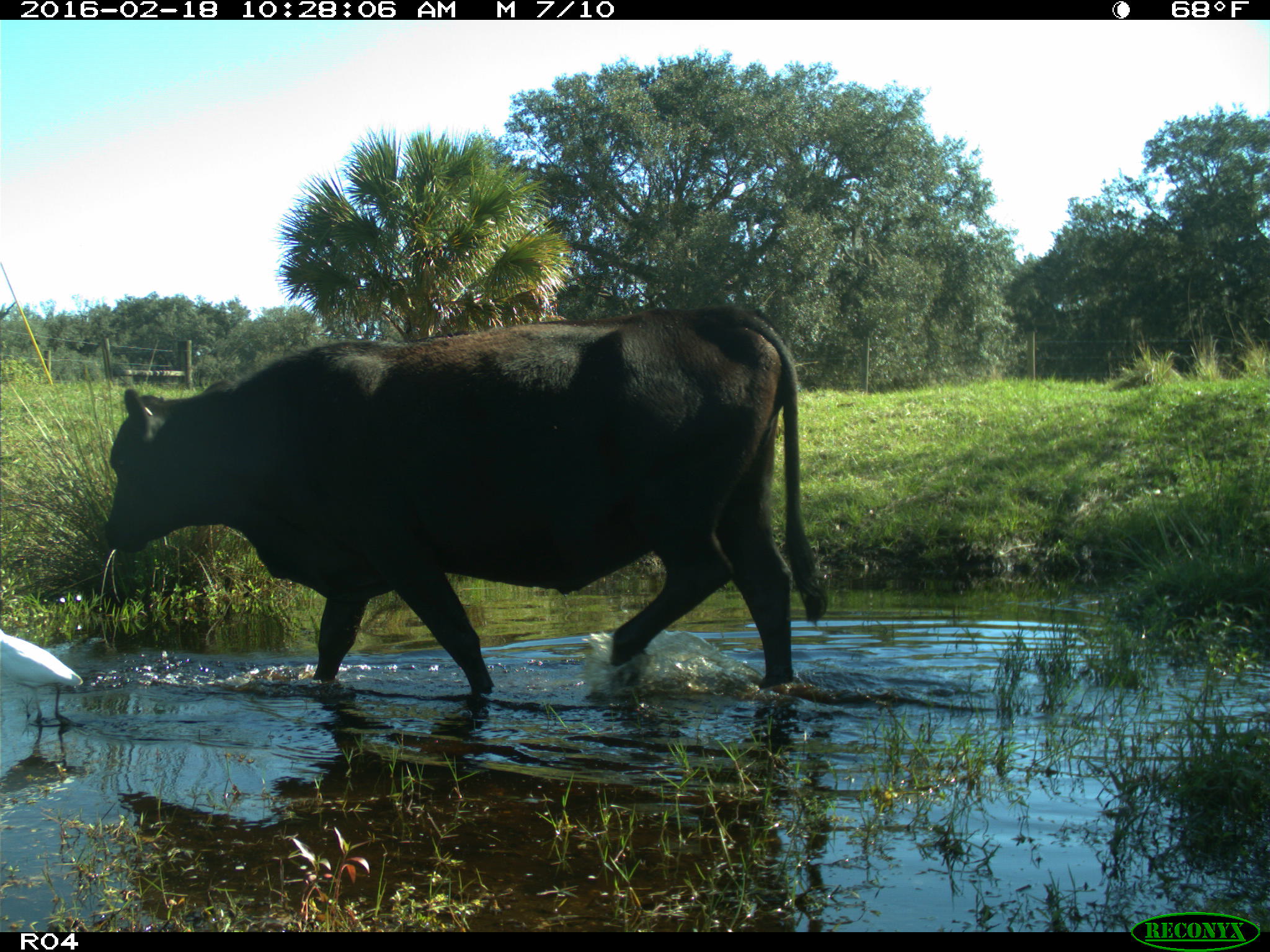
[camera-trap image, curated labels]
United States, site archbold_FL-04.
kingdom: Animalia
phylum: Chordata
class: Mammalia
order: Artiodactyla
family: Bovidae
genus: Bos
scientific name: Bos taurus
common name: domestic cow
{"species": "Bos taurus (domestic cow)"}